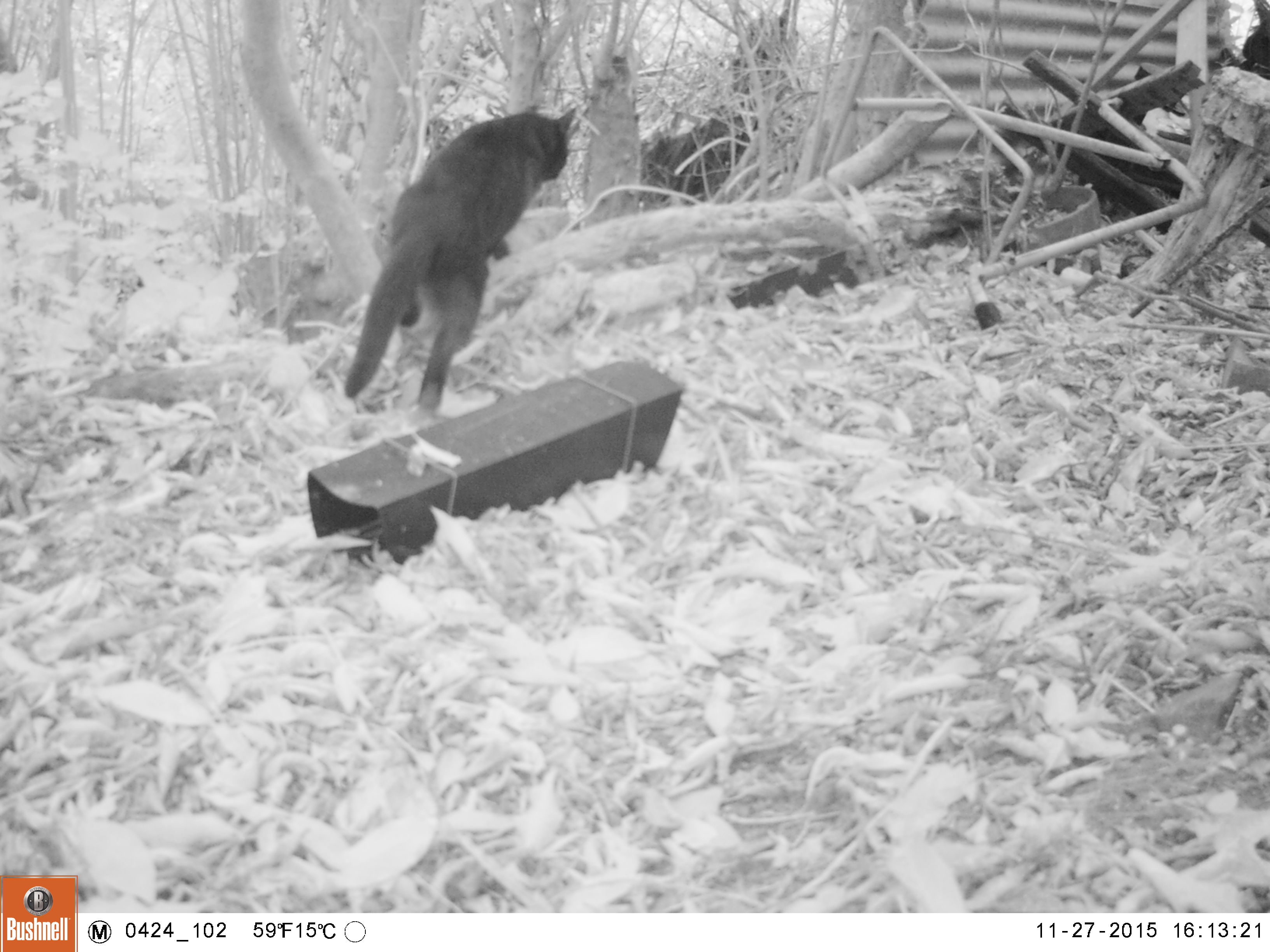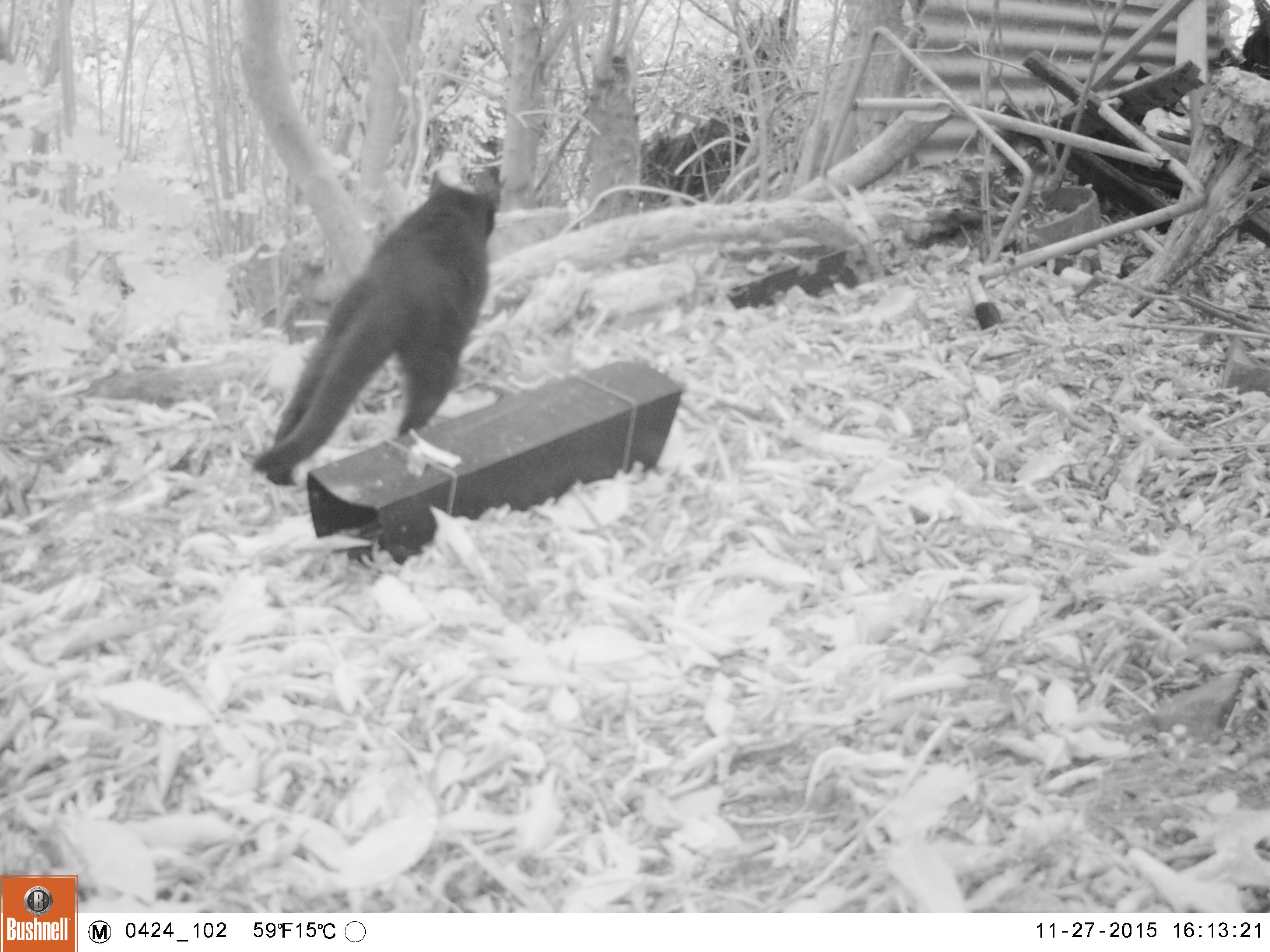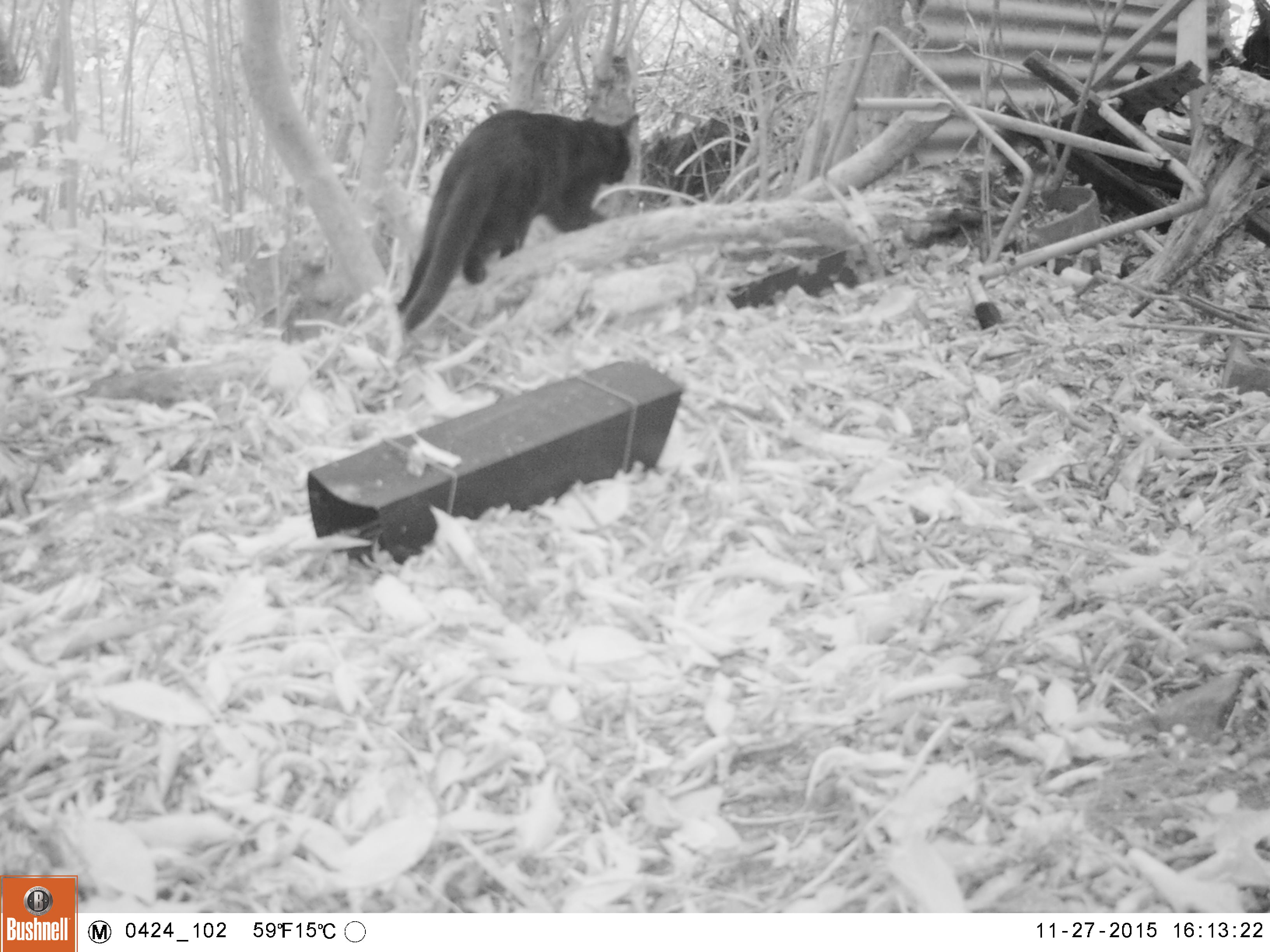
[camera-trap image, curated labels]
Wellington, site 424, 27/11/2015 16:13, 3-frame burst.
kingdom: Animalia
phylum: Chordata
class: Mammalia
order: Carnivora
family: Felidae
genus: Felis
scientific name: Felis catus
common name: cat